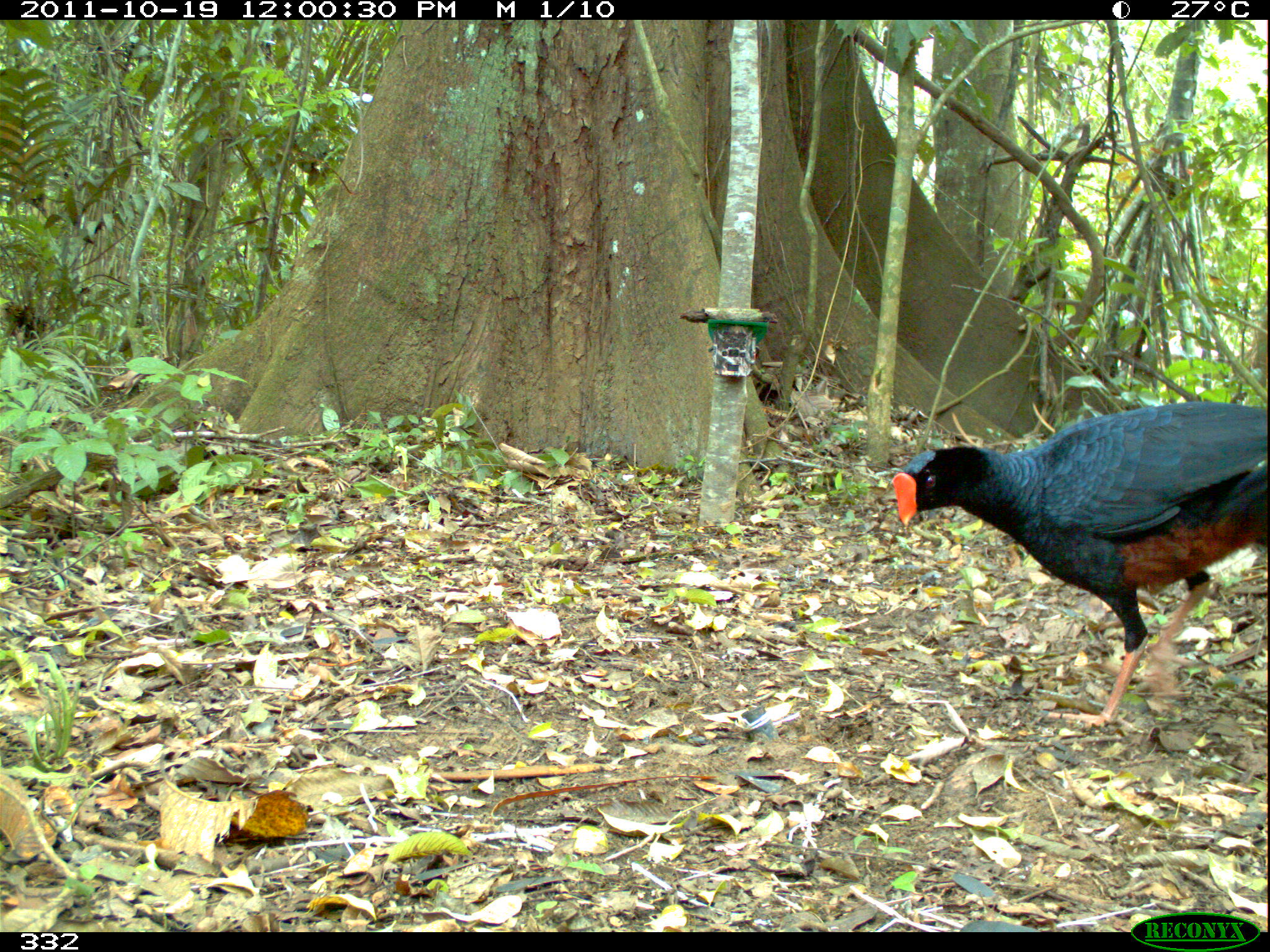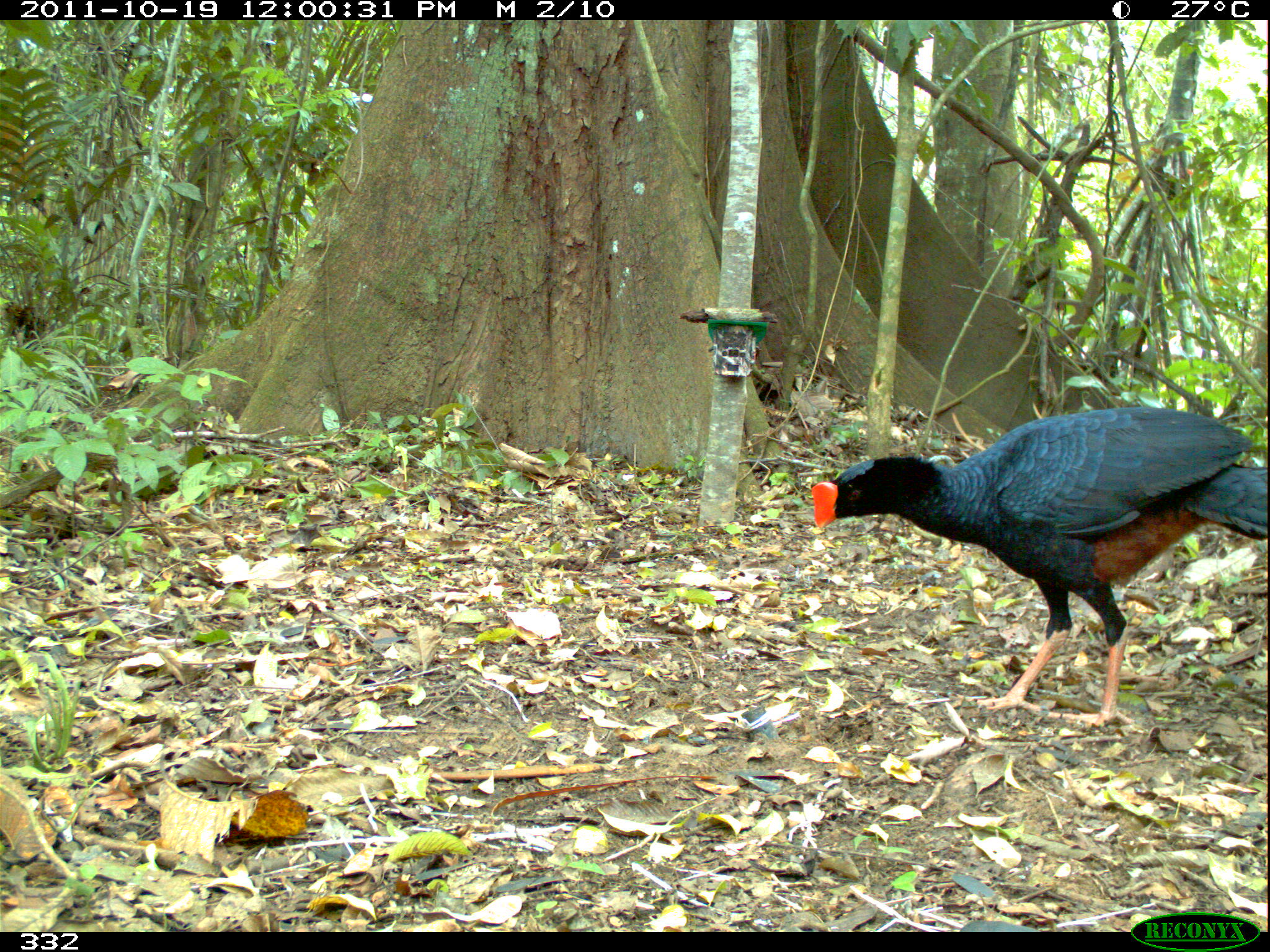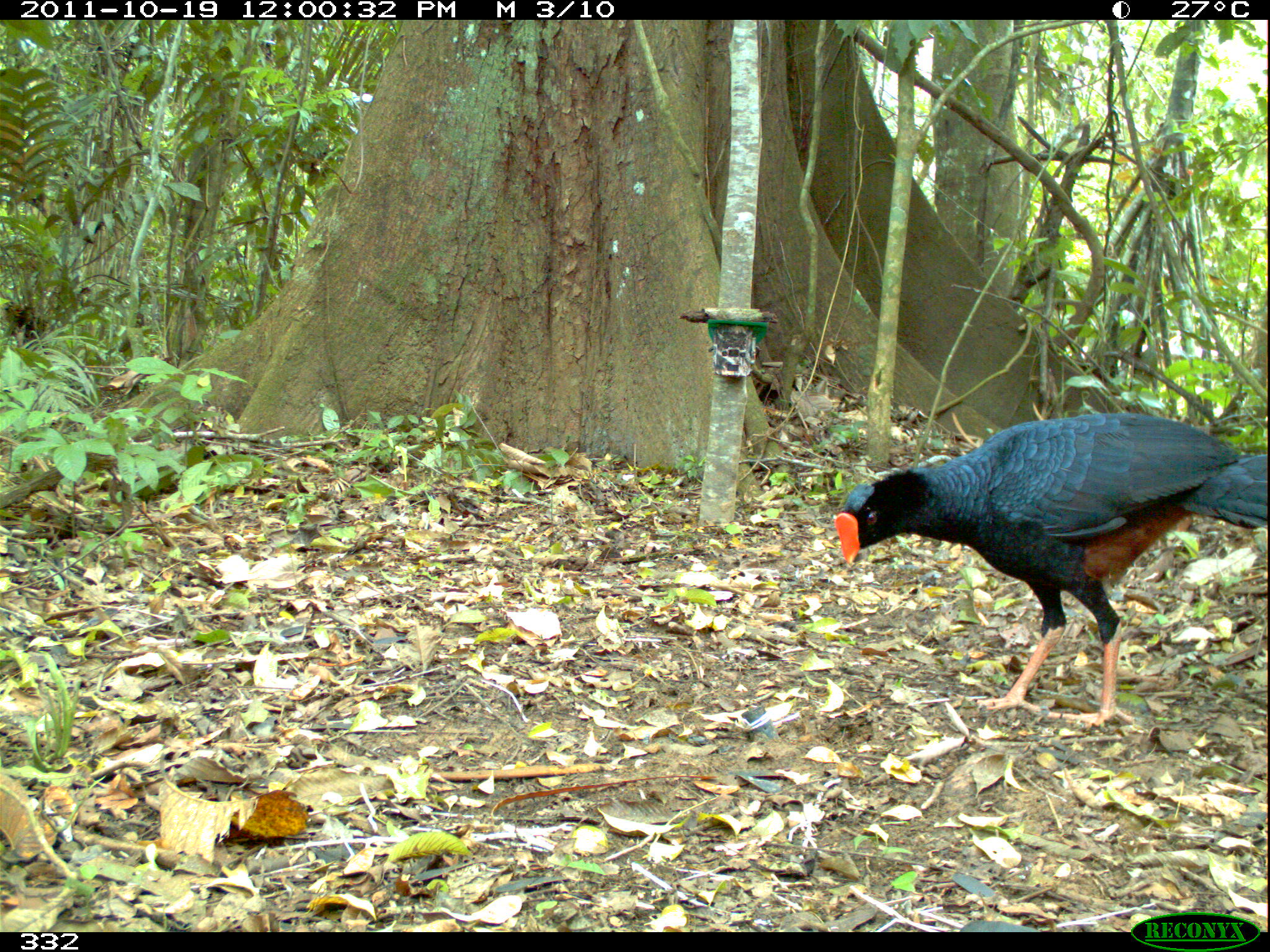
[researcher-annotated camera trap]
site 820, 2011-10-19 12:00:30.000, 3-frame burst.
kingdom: Animalia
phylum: Chordata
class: Aves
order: Galliformes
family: Cracidae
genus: Mitu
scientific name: Mitu tuberosum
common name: razor-billed curassow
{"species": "Mitu tuberosum (razor-billed curassow)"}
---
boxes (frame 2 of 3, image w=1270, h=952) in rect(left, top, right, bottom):
mitu tuberosum: rect(802, 401, 1266, 725)